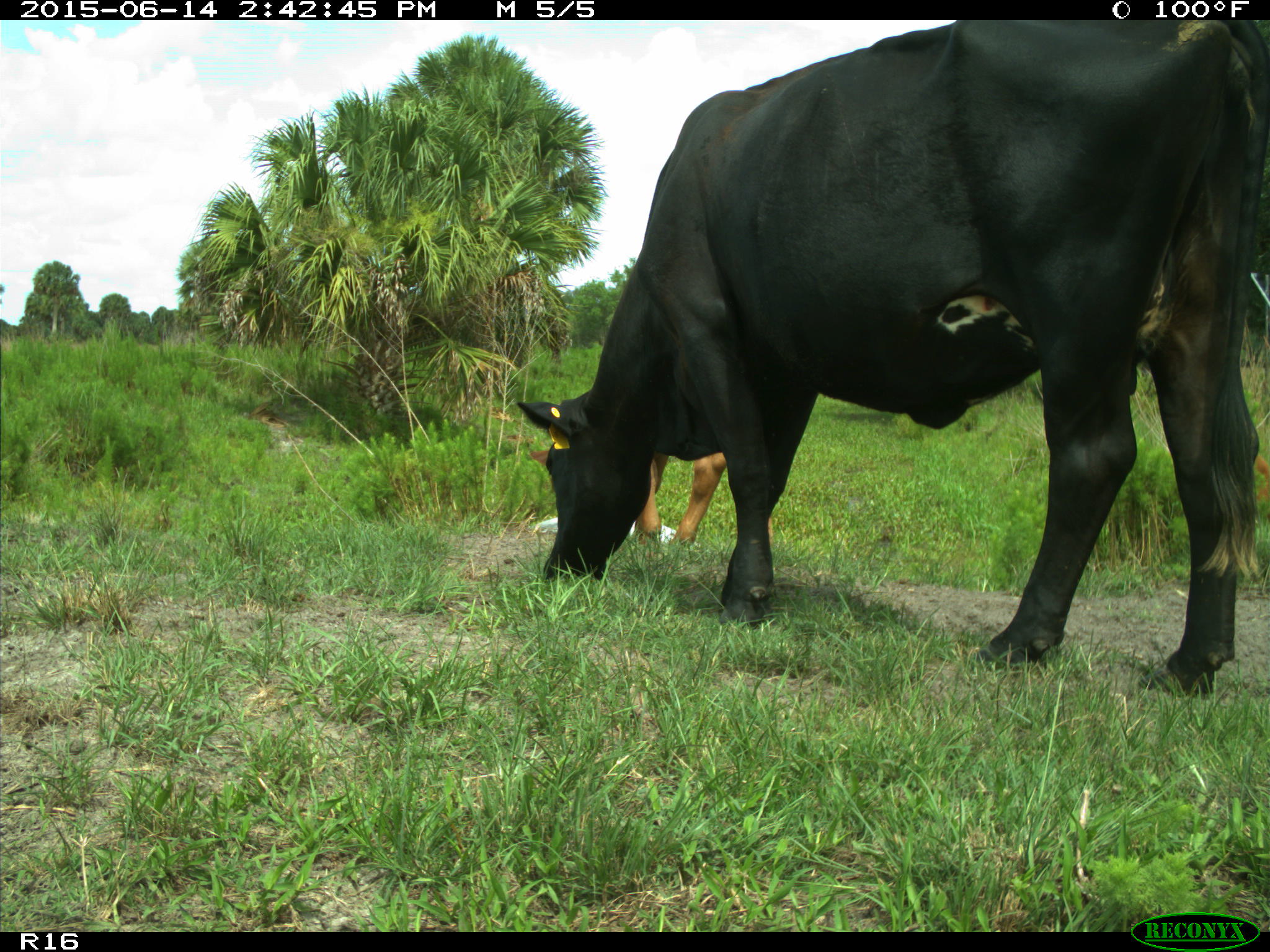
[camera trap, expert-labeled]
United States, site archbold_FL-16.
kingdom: Animalia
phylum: Chordata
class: Mammalia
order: Artiodactyla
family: Bovidae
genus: Bos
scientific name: Bos taurus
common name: domestic cow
Bos taurus (domestic cow).